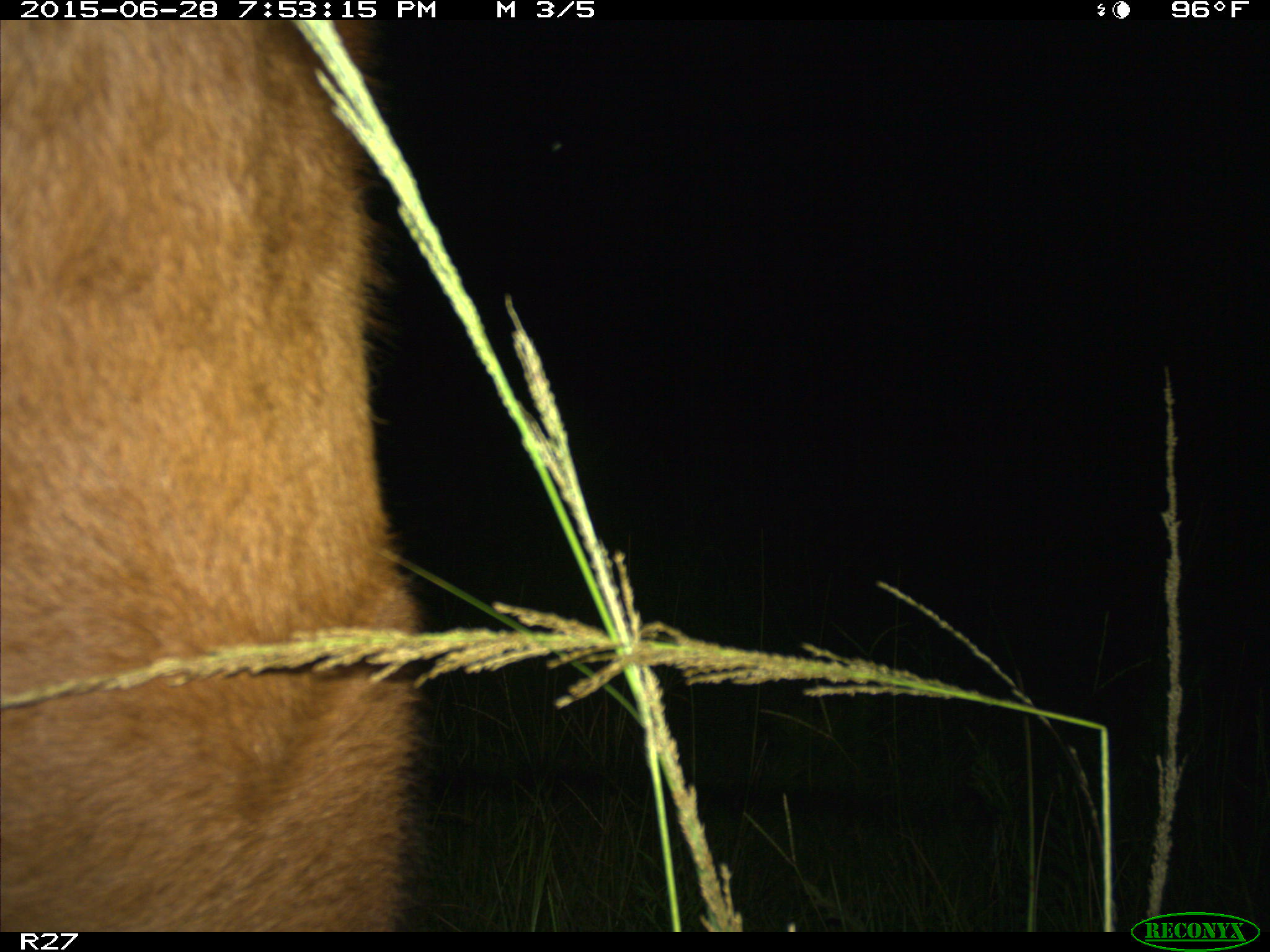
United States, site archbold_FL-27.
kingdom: Animalia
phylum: Chordata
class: Mammalia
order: Artiodactyla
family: Bovidae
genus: Bos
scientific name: Bos taurus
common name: domestic cow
Bos taurus (domestic cow).